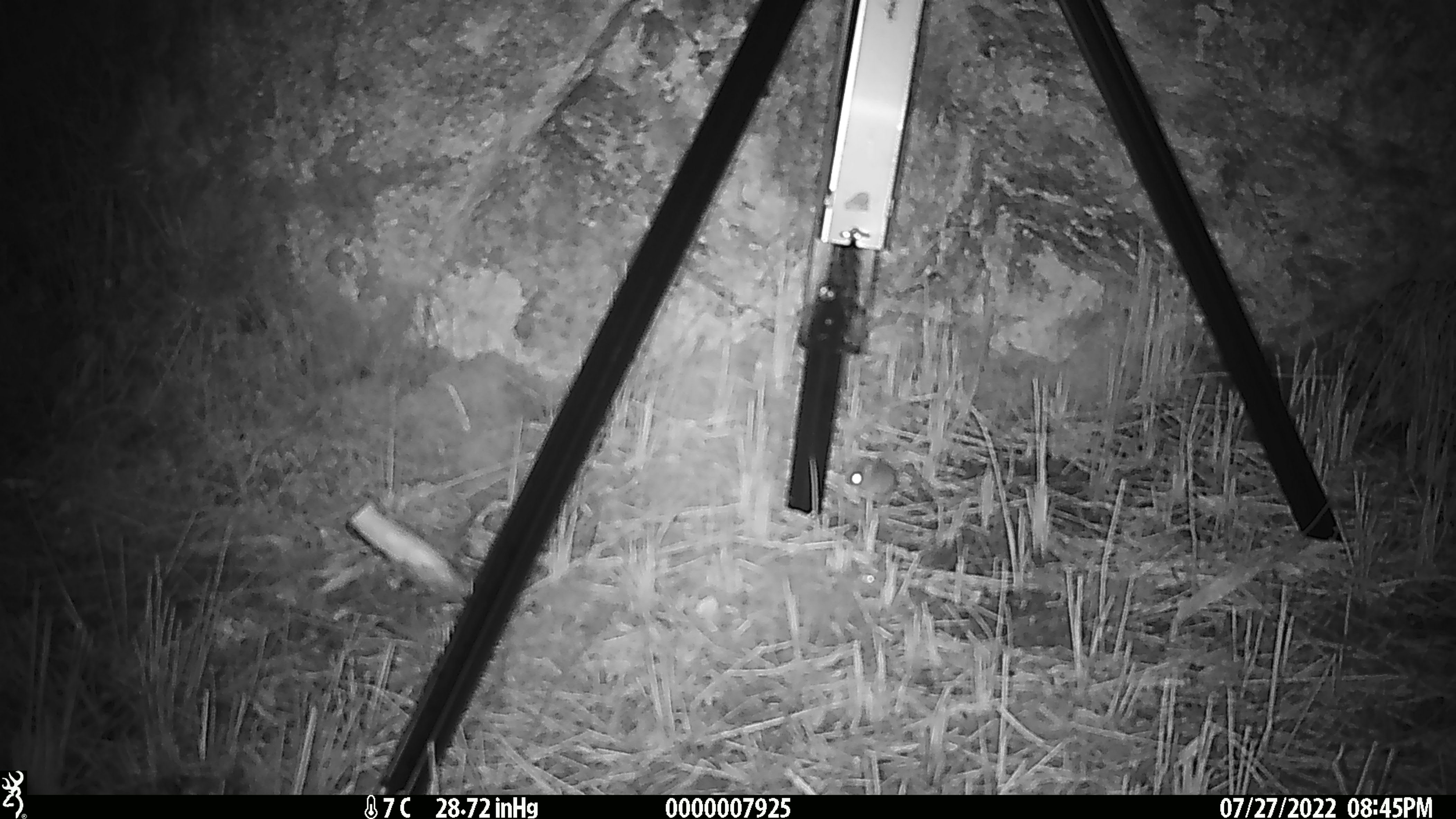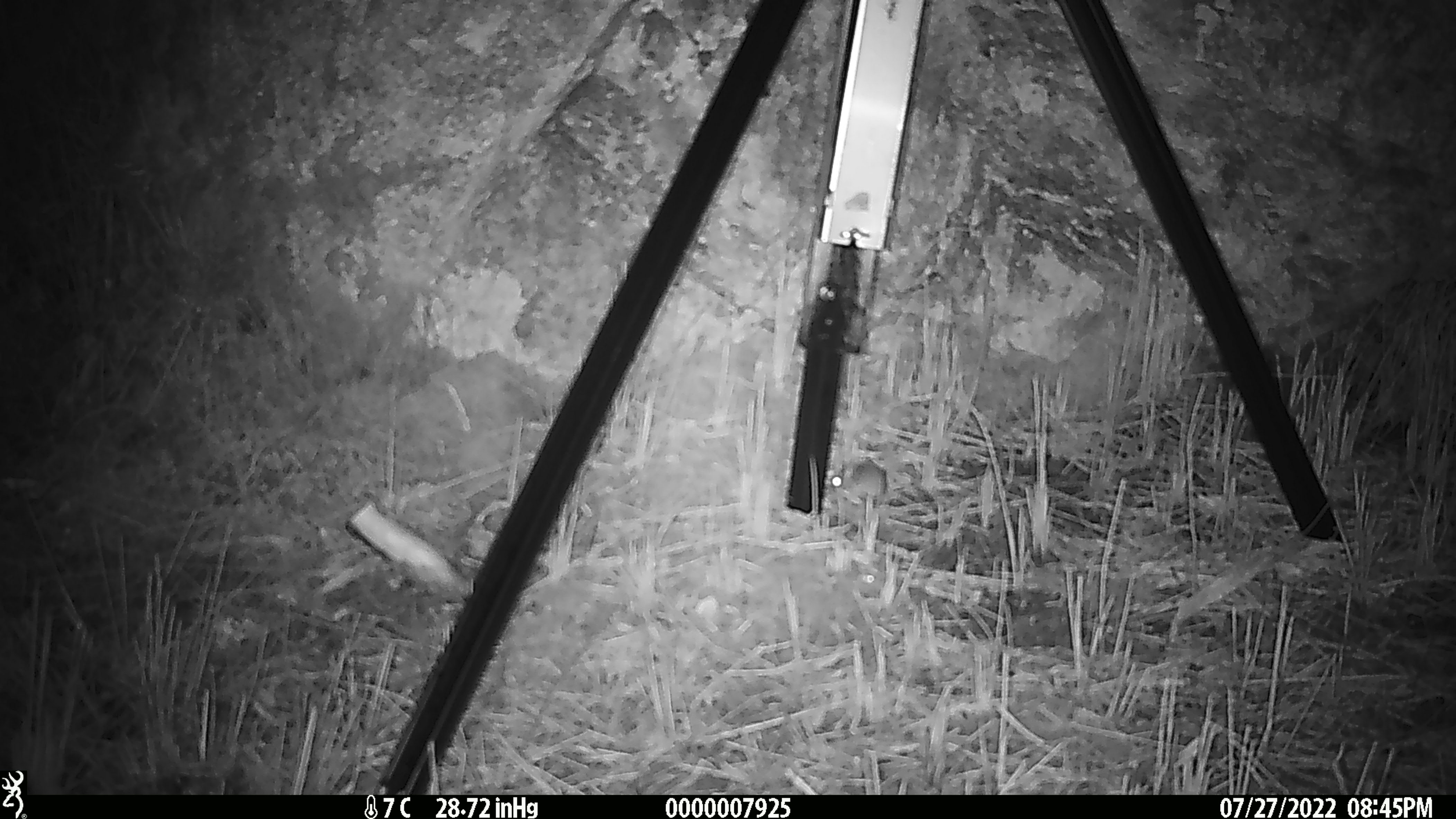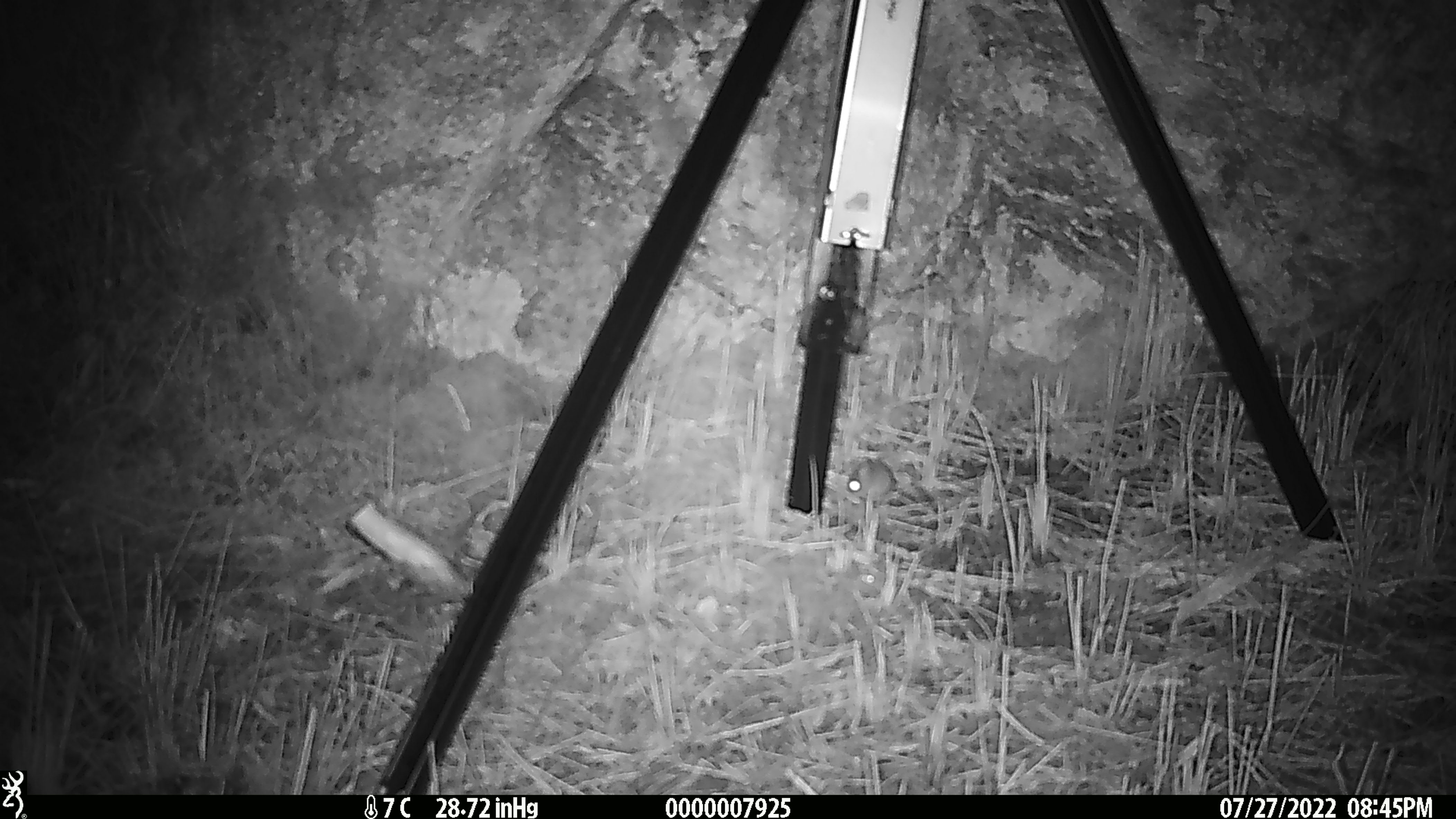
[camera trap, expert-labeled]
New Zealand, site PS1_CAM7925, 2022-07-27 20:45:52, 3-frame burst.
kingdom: Animalia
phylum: Chordata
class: Mammalia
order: Rodentia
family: Muridae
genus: Mus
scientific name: Mus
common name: mouse